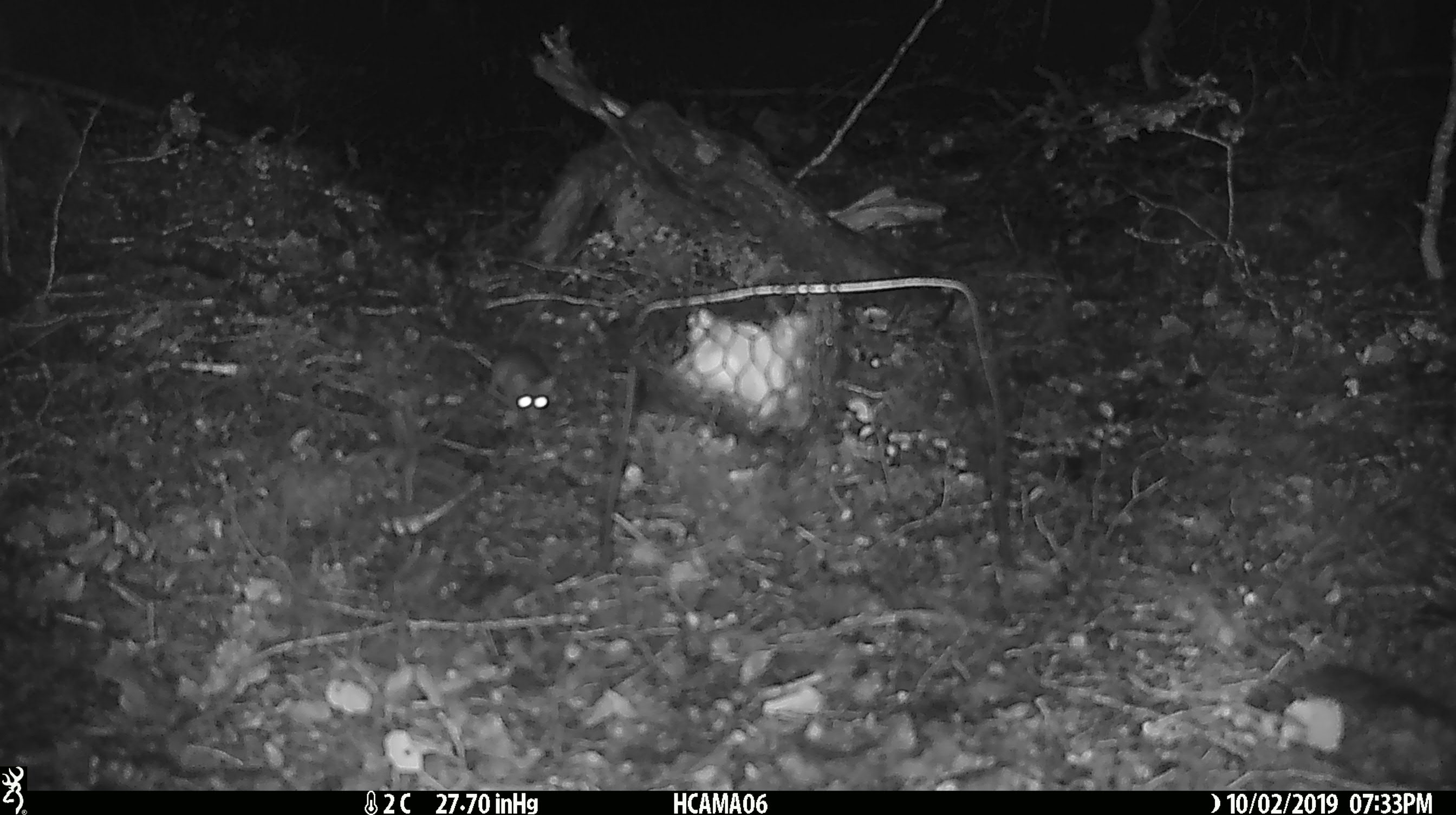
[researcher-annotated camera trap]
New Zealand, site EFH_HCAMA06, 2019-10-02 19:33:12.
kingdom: Animalia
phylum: Chordata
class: Mammalia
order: Rodentia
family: Muridae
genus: Mus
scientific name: Mus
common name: mouse